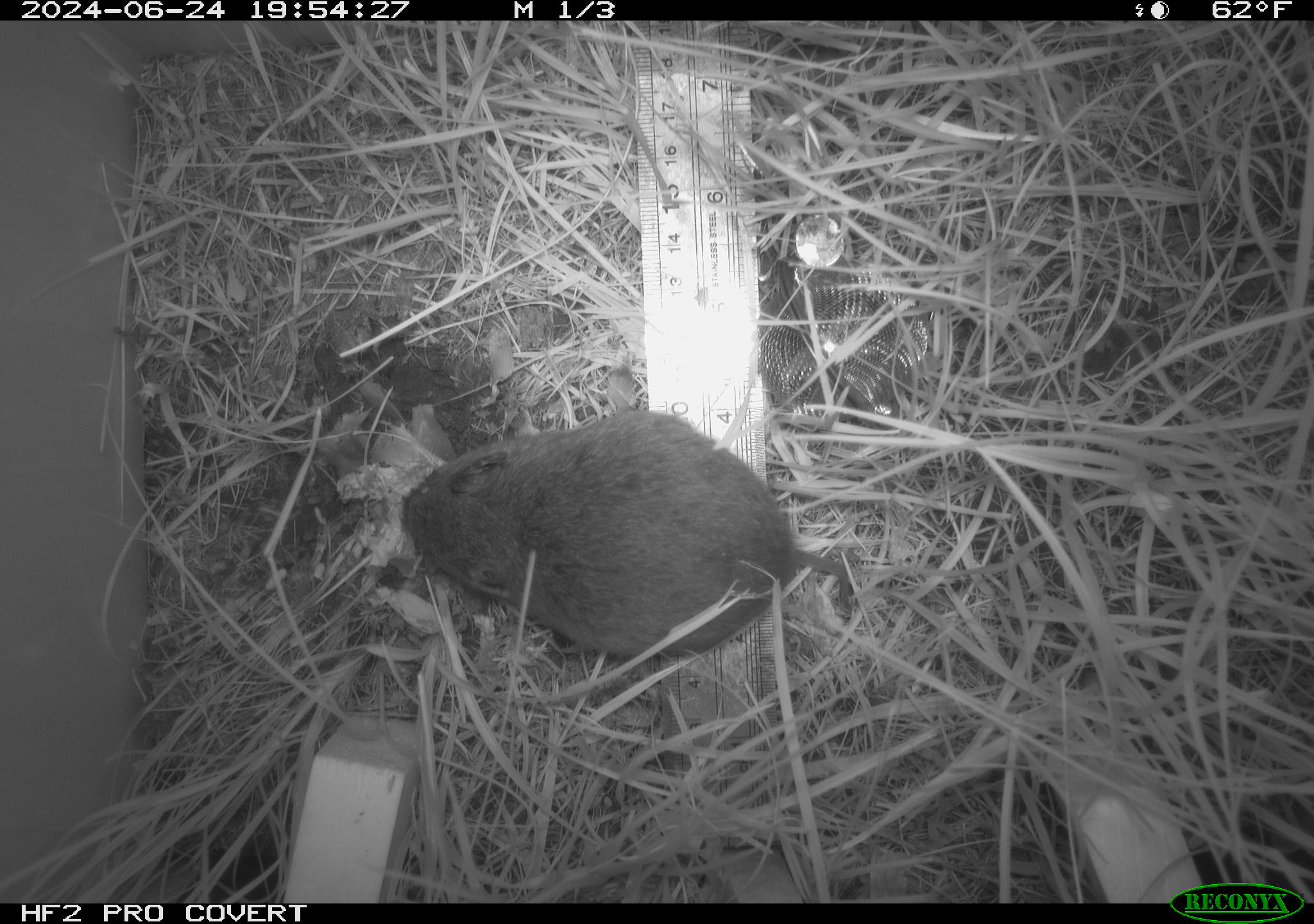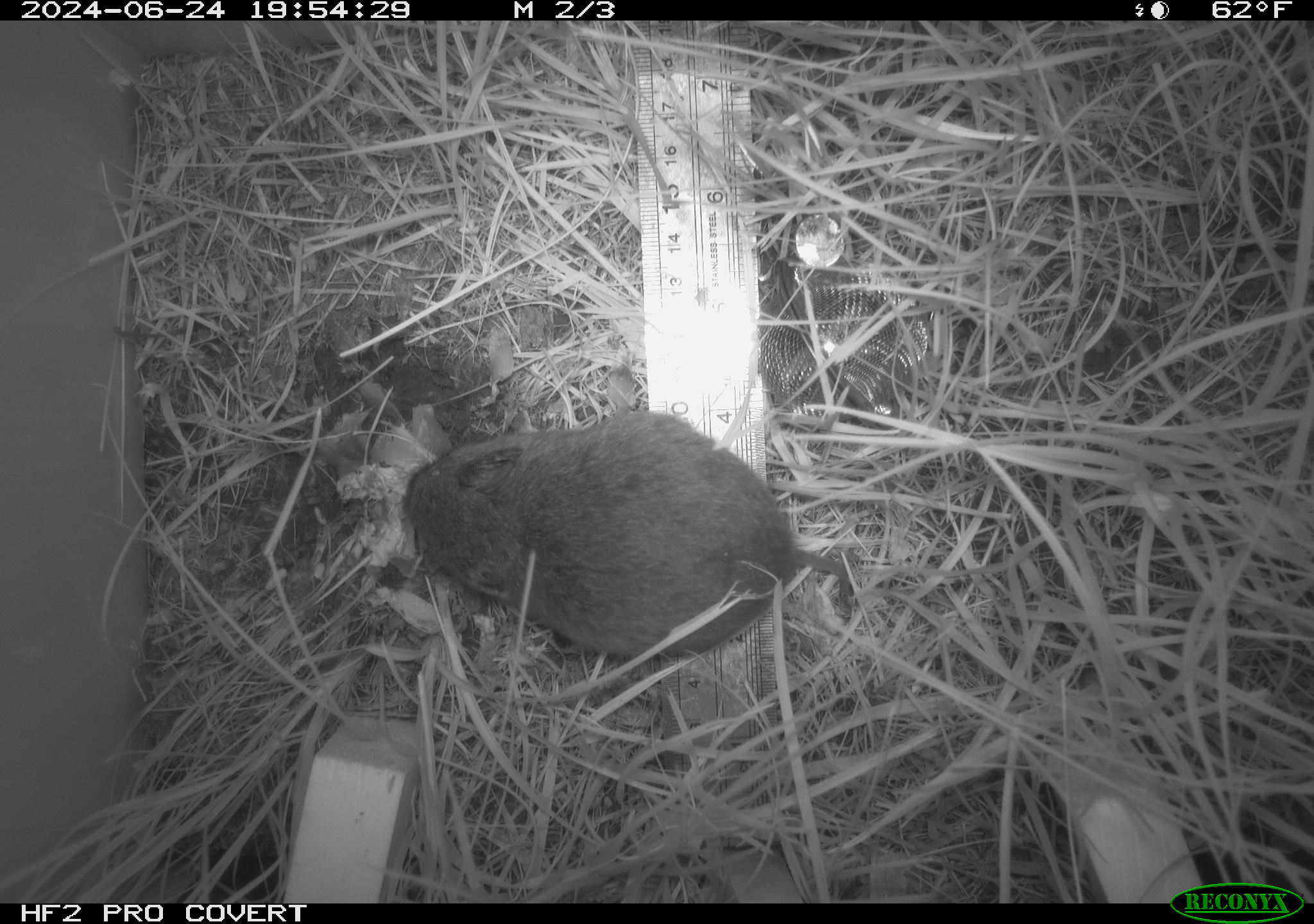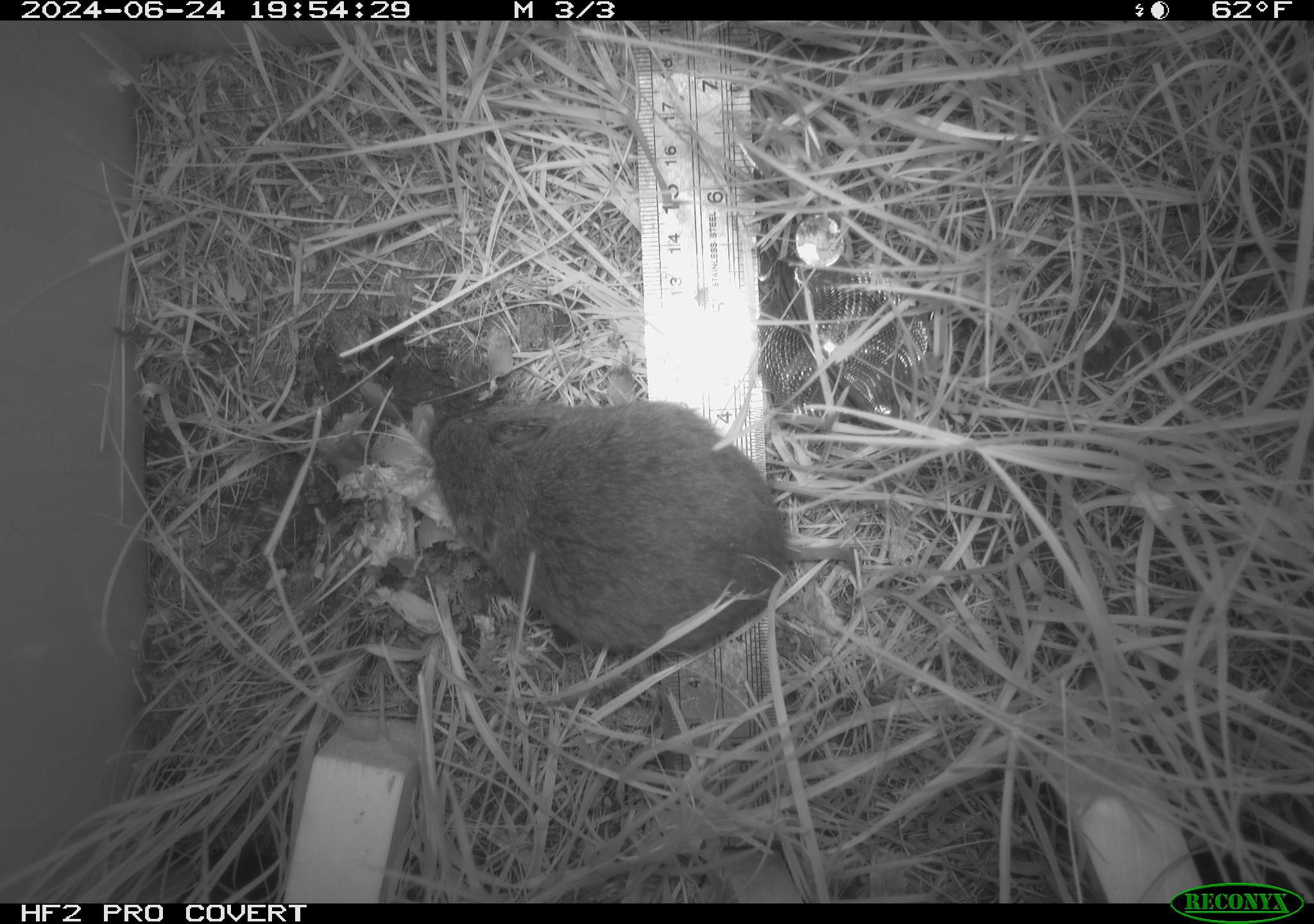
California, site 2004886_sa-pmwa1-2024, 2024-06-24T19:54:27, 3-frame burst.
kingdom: Animalia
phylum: Chordata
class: Mammalia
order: Rodentia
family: Cricetidae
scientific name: Arvicolinae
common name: voles, lemmings, and muskrats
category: arvicolinae subfamily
Arvicolinae subfamily (voles, lemmings, and muskrats) (Arvicolinae).